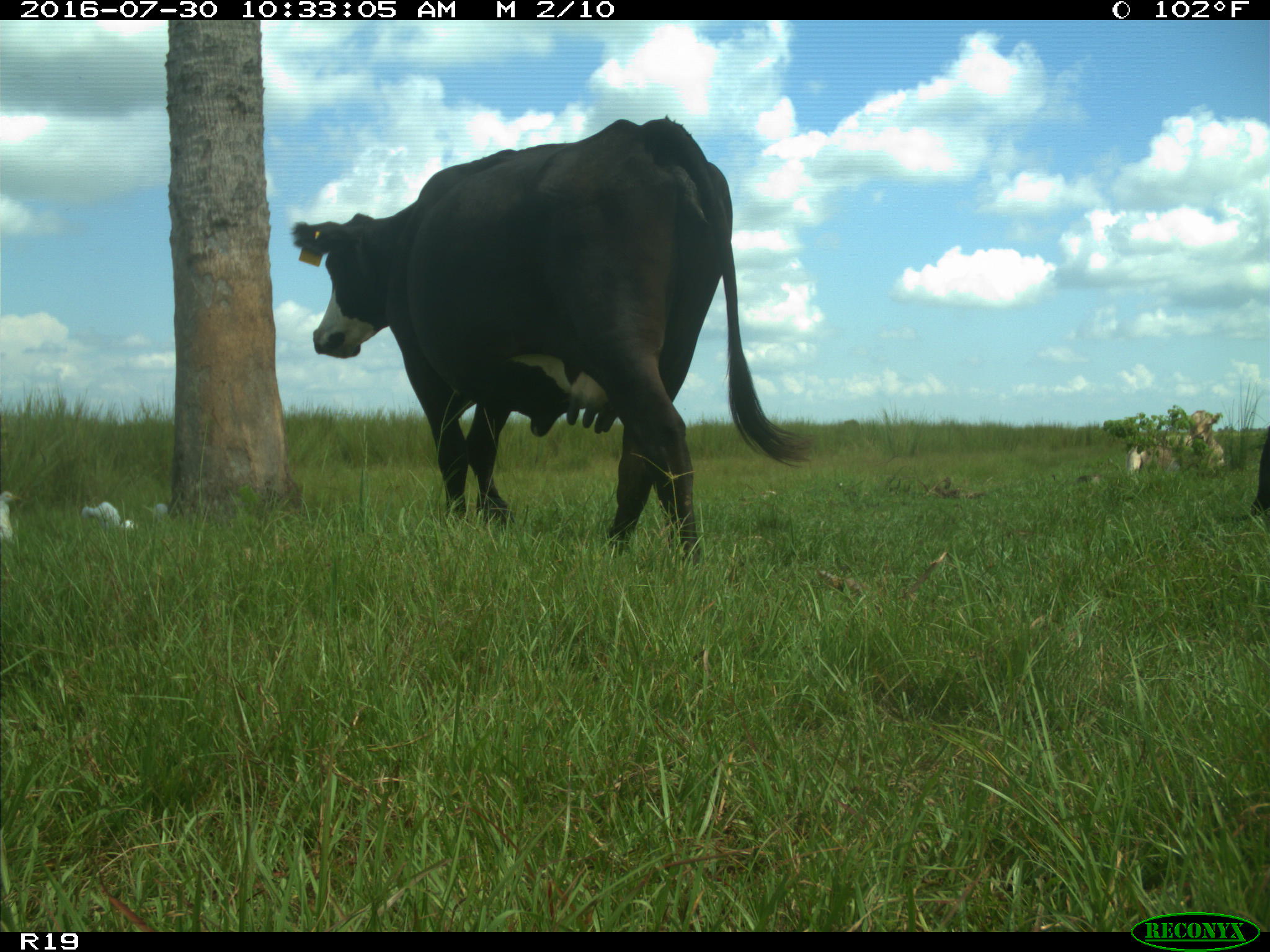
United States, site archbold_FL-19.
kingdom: Animalia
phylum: Chordata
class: Mammalia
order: Artiodactyla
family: Bovidae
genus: Bos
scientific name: Bos taurus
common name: domestic cow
Bos taurus (domestic cow).